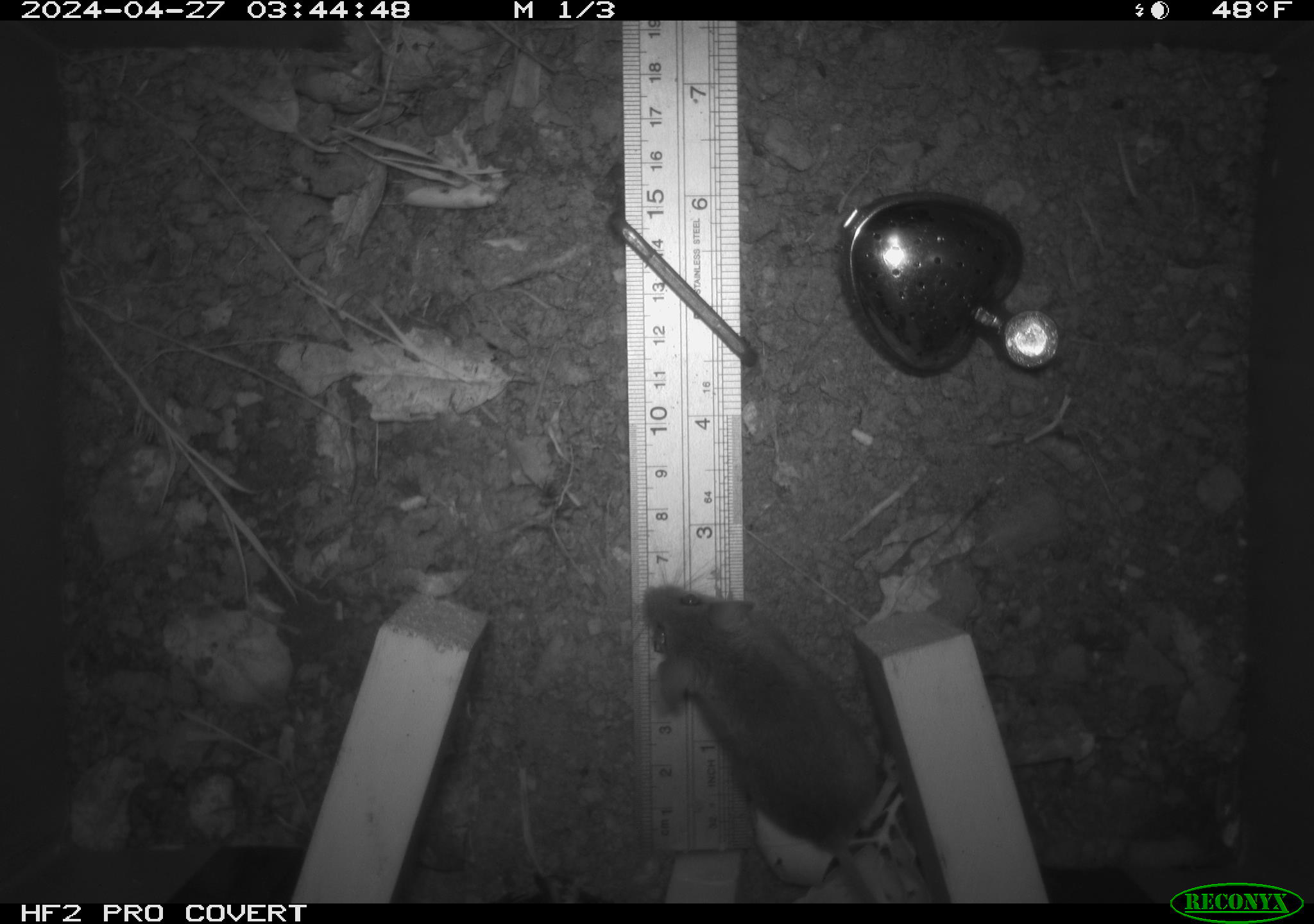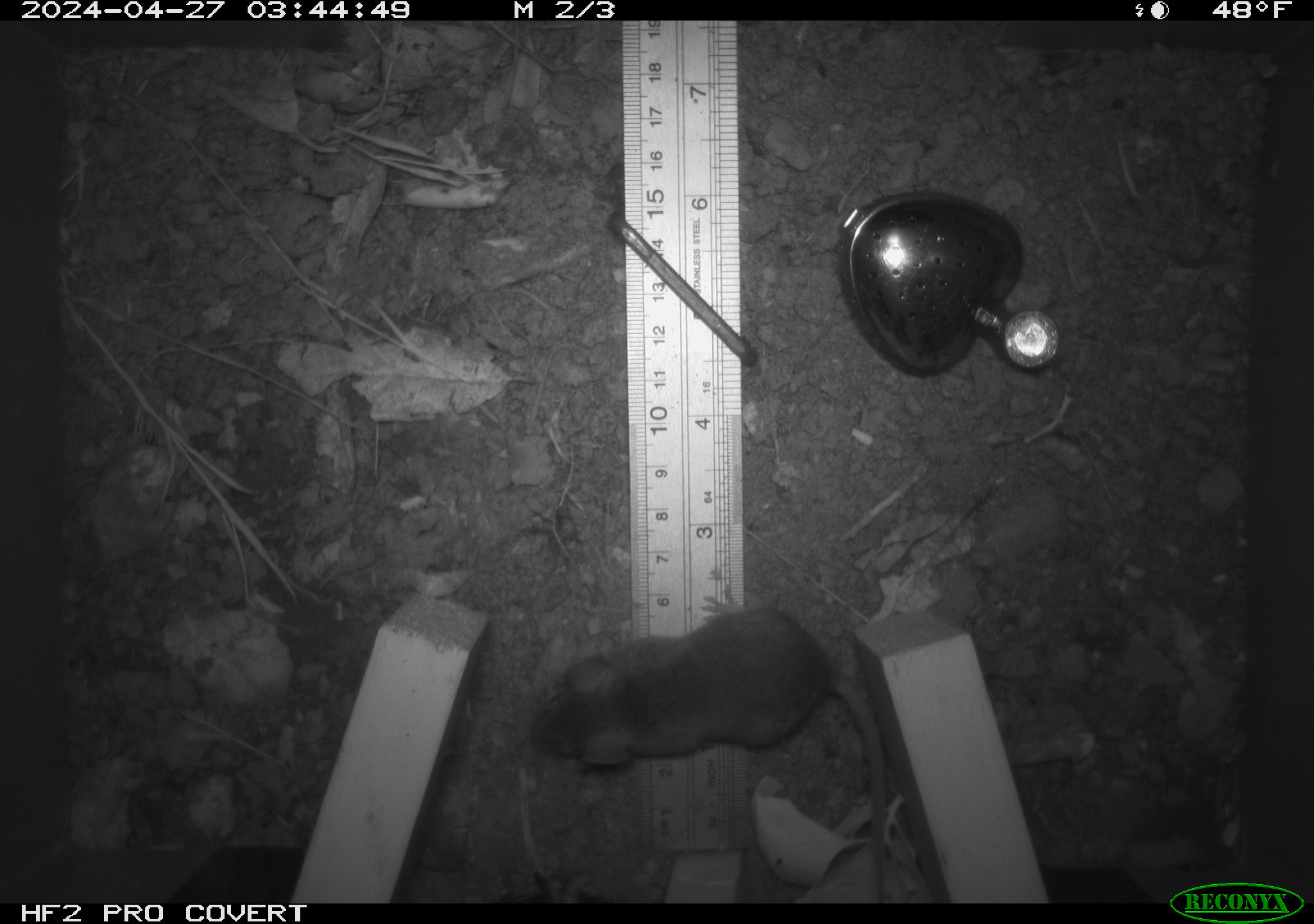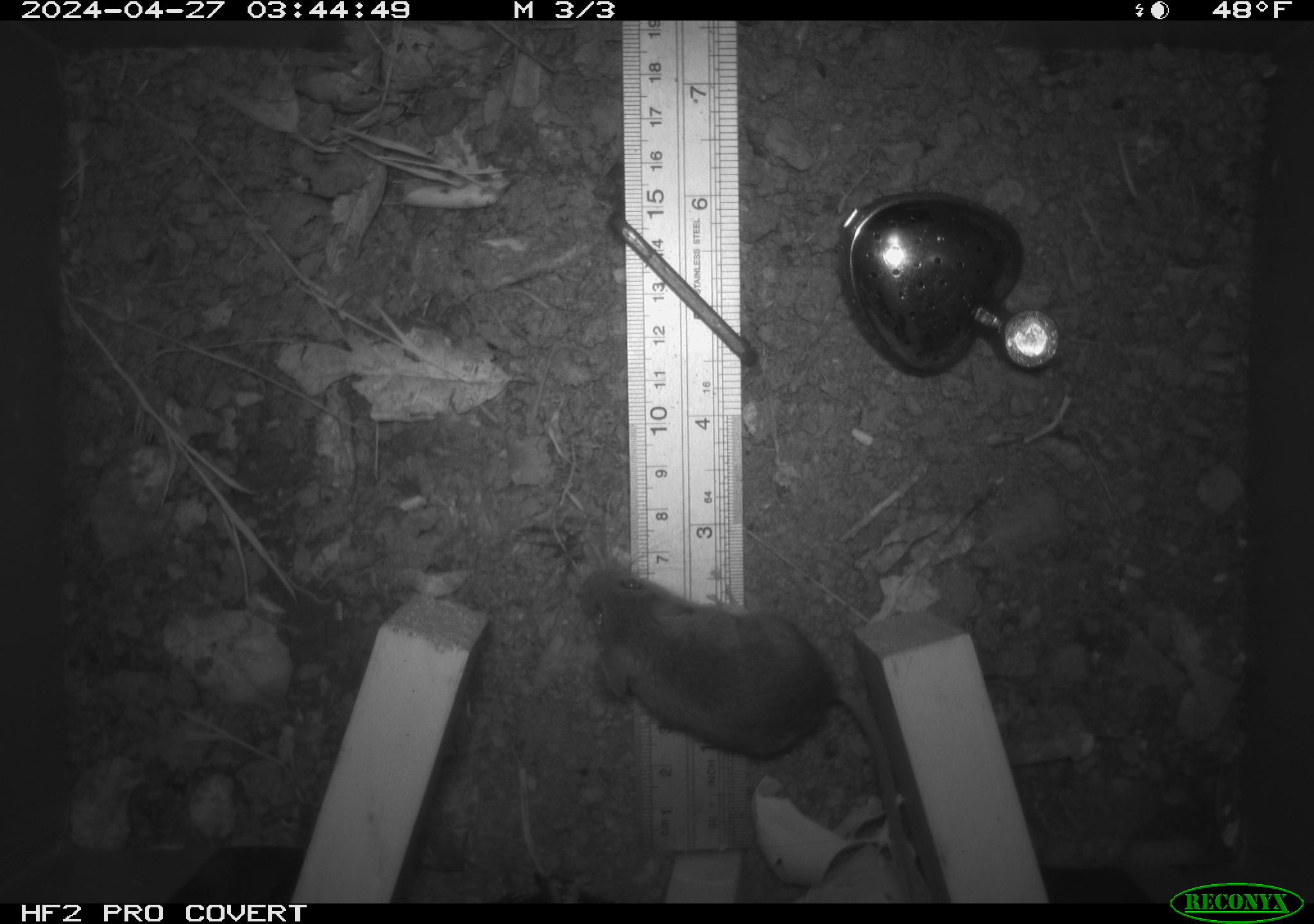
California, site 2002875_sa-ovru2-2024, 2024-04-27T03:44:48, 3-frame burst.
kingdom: Animalia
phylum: Chordata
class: Mammalia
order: Rodentia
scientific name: Rodentia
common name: rodent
Rodent (Rodentia).